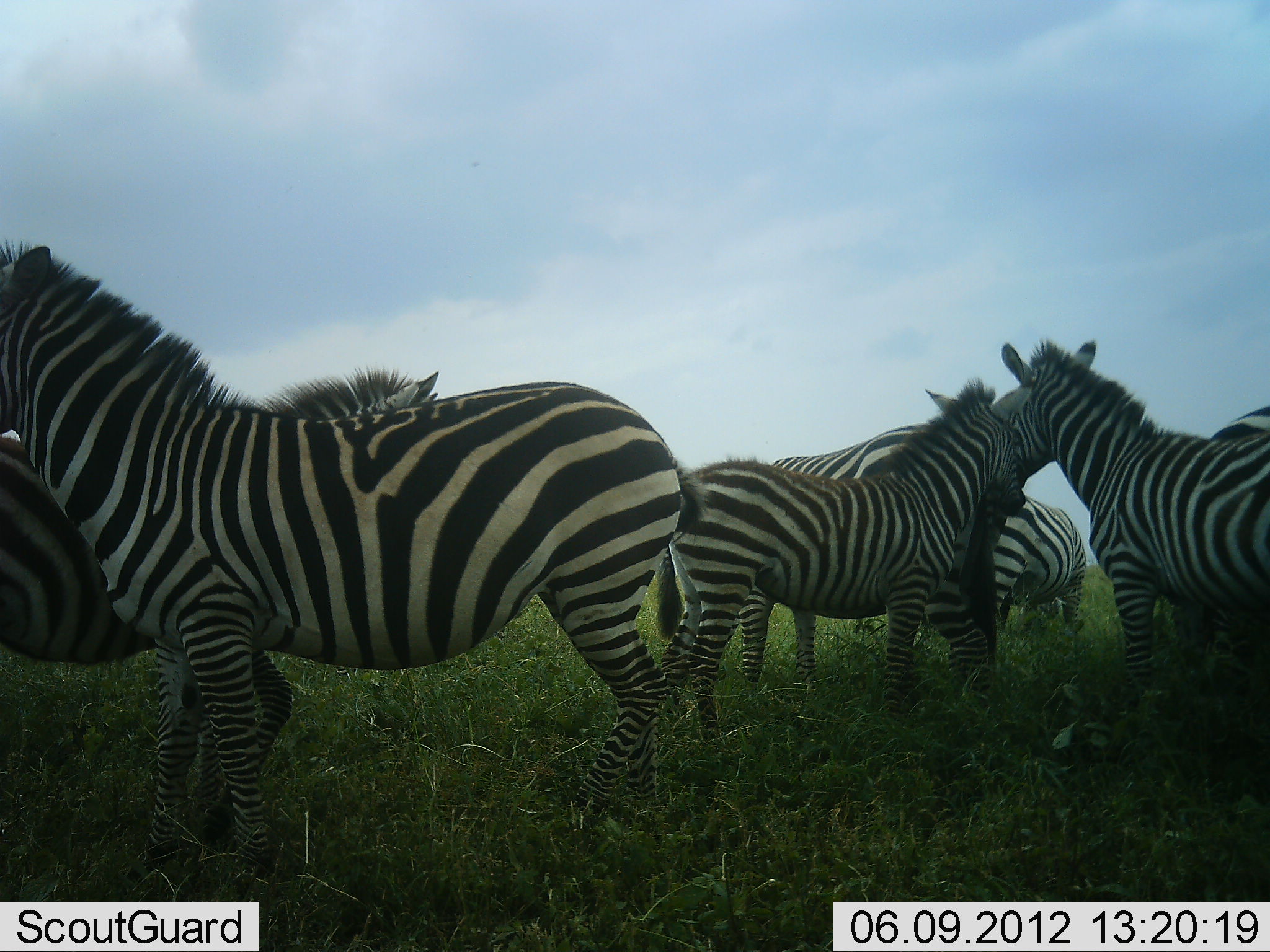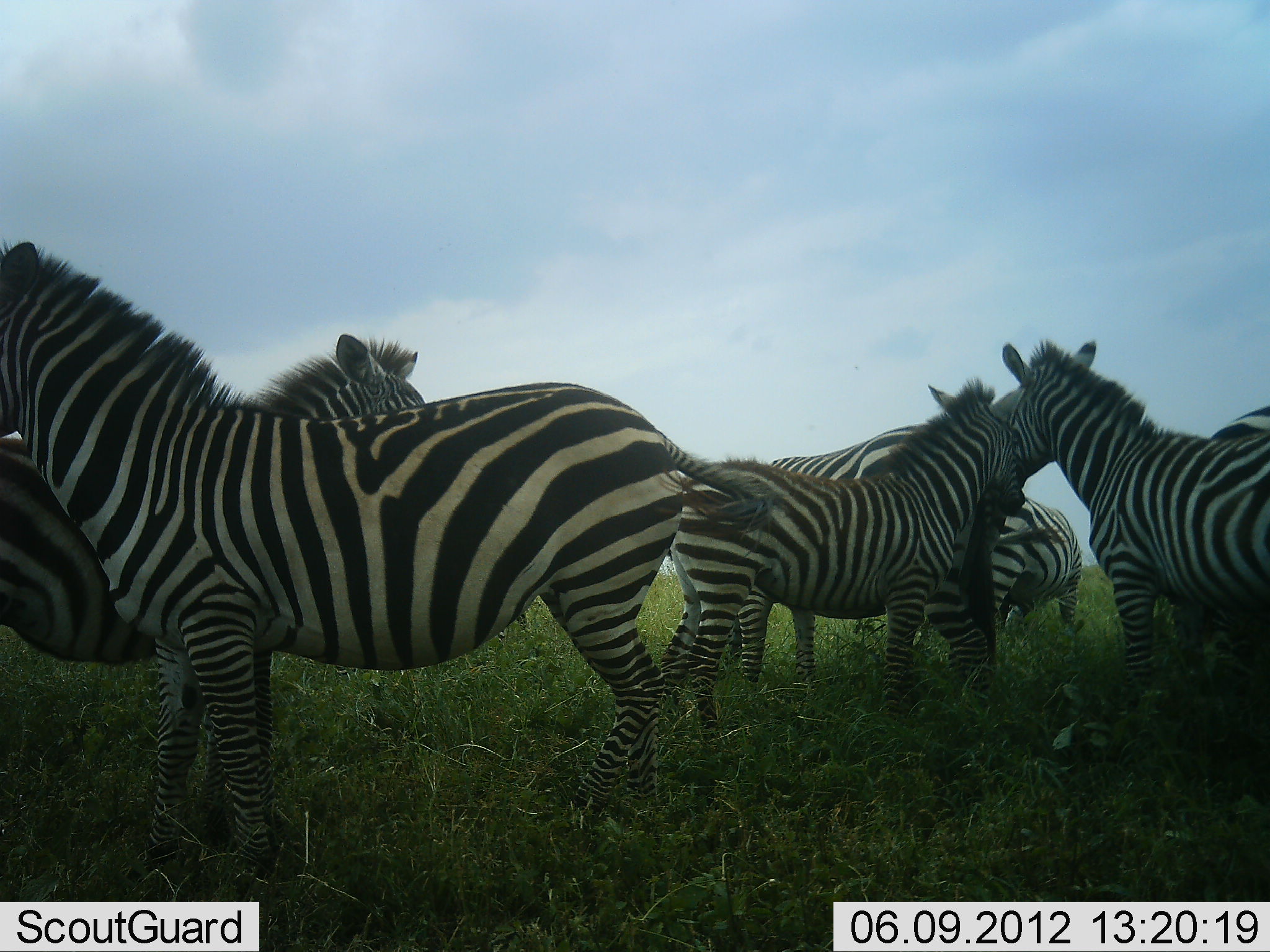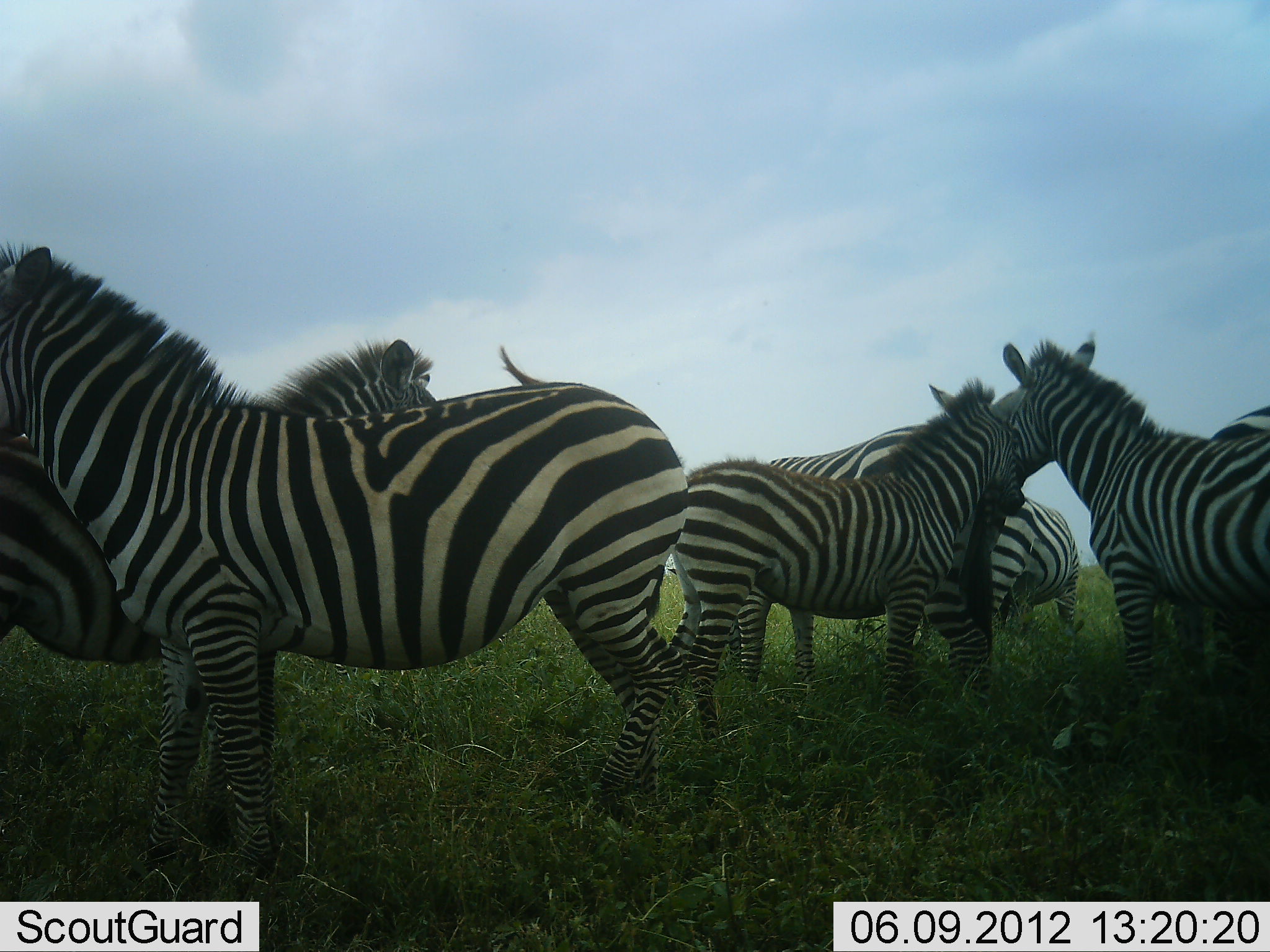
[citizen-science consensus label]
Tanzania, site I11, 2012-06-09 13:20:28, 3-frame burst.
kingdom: Animalia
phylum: Chordata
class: Mammalia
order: Perissodactyla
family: Equidae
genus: Equus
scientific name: Equus quagga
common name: plains zebra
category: zebra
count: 7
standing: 90%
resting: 0%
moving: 0%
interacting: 40%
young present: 10%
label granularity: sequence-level